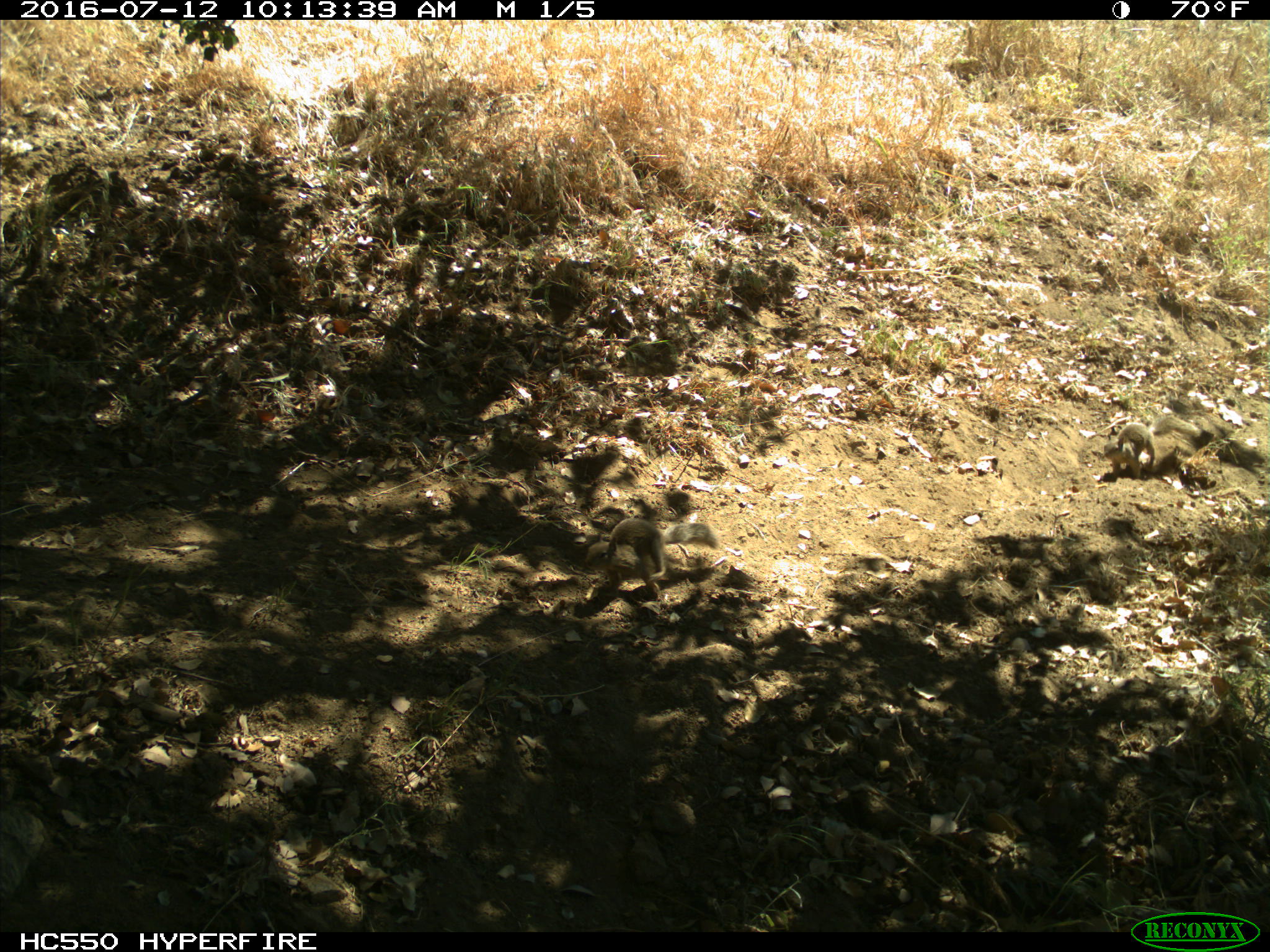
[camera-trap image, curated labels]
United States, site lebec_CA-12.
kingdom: Animalia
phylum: Chordata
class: Mammalia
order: Rodentia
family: Sciuridae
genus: Otospermophilus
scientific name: Otospermophilus beecheyi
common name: california ground squirrel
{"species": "Otospermophilus beecheyi (california ground squirrel)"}